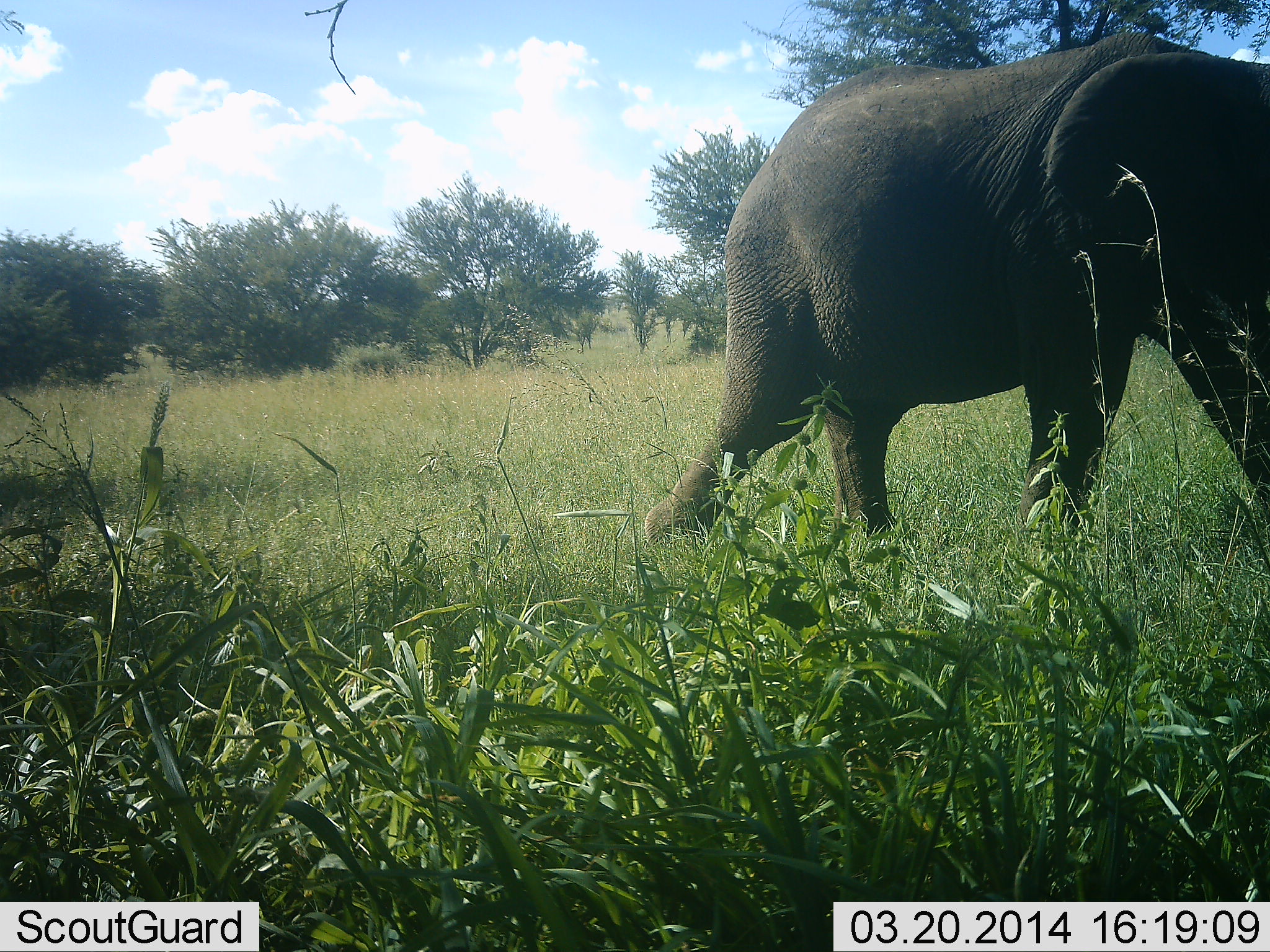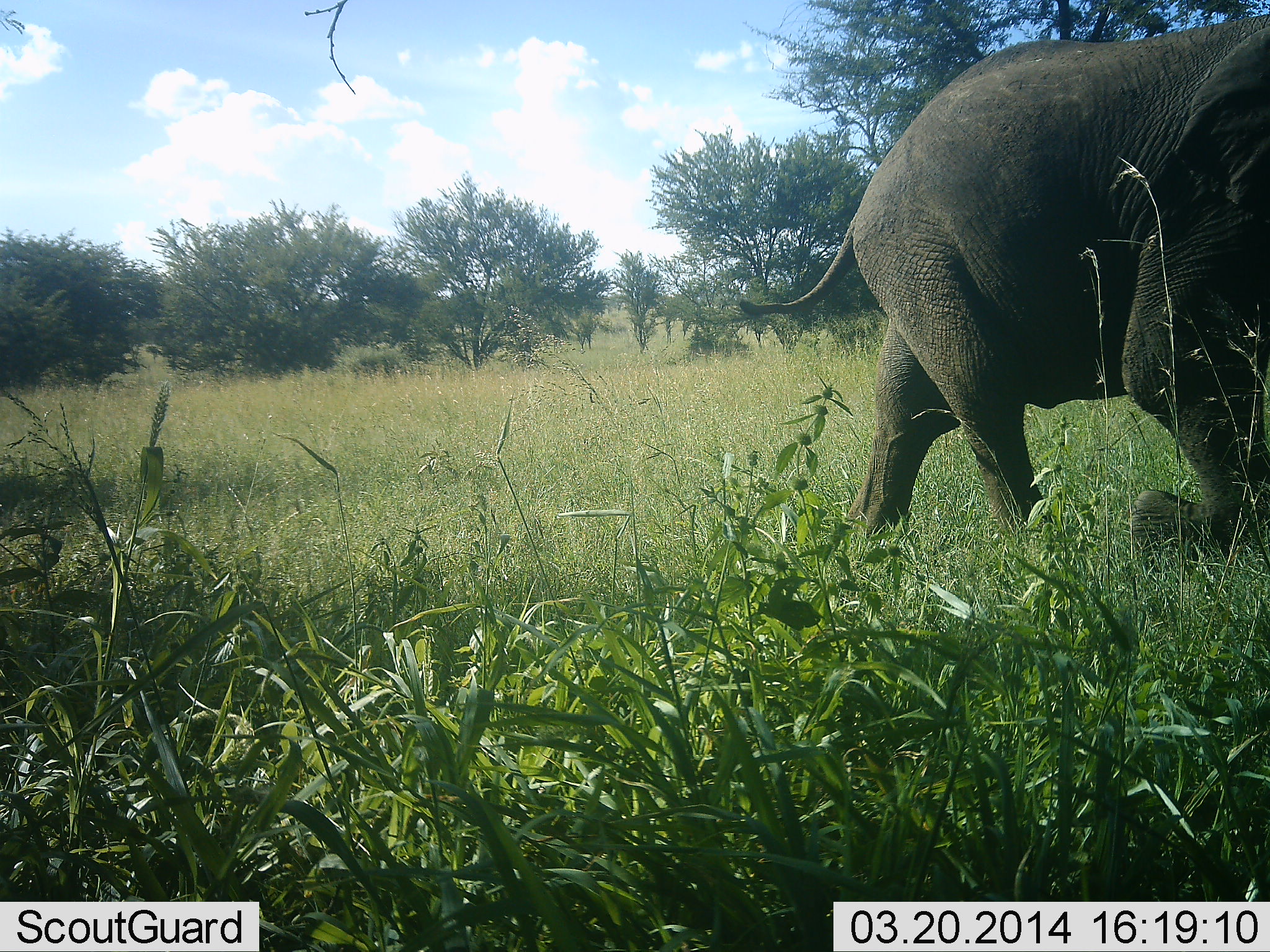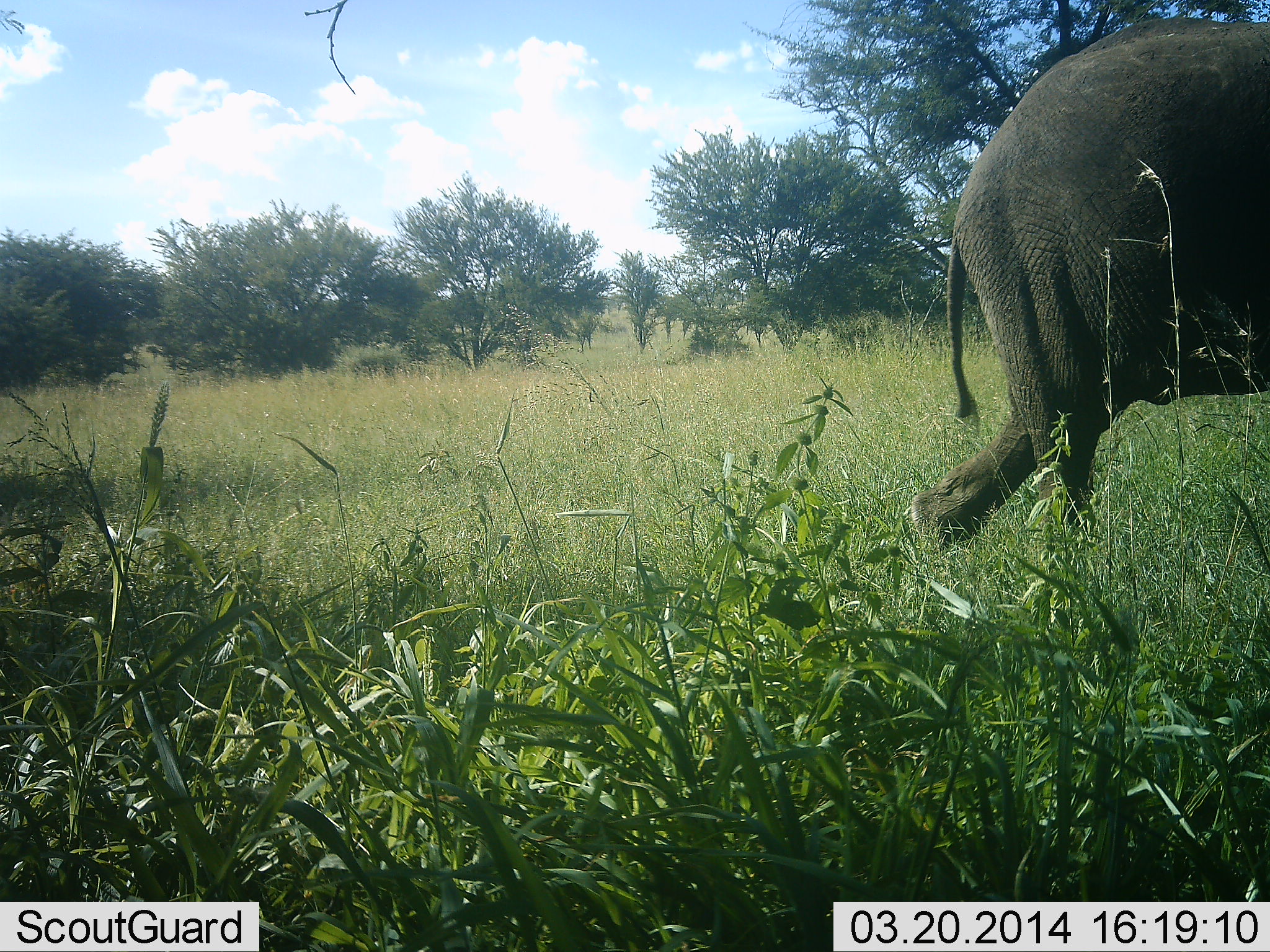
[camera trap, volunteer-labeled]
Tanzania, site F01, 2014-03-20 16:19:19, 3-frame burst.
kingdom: Animalia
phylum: Chordata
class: Mammalia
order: Proboscidea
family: Elephantidae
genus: Loxodonta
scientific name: Loxodonta africana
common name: african bush elephant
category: elephant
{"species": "elephant (african bush elephant) (Loxodonta africana)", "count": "1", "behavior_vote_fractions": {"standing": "0%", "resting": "0%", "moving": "100%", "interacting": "0%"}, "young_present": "0%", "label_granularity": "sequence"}